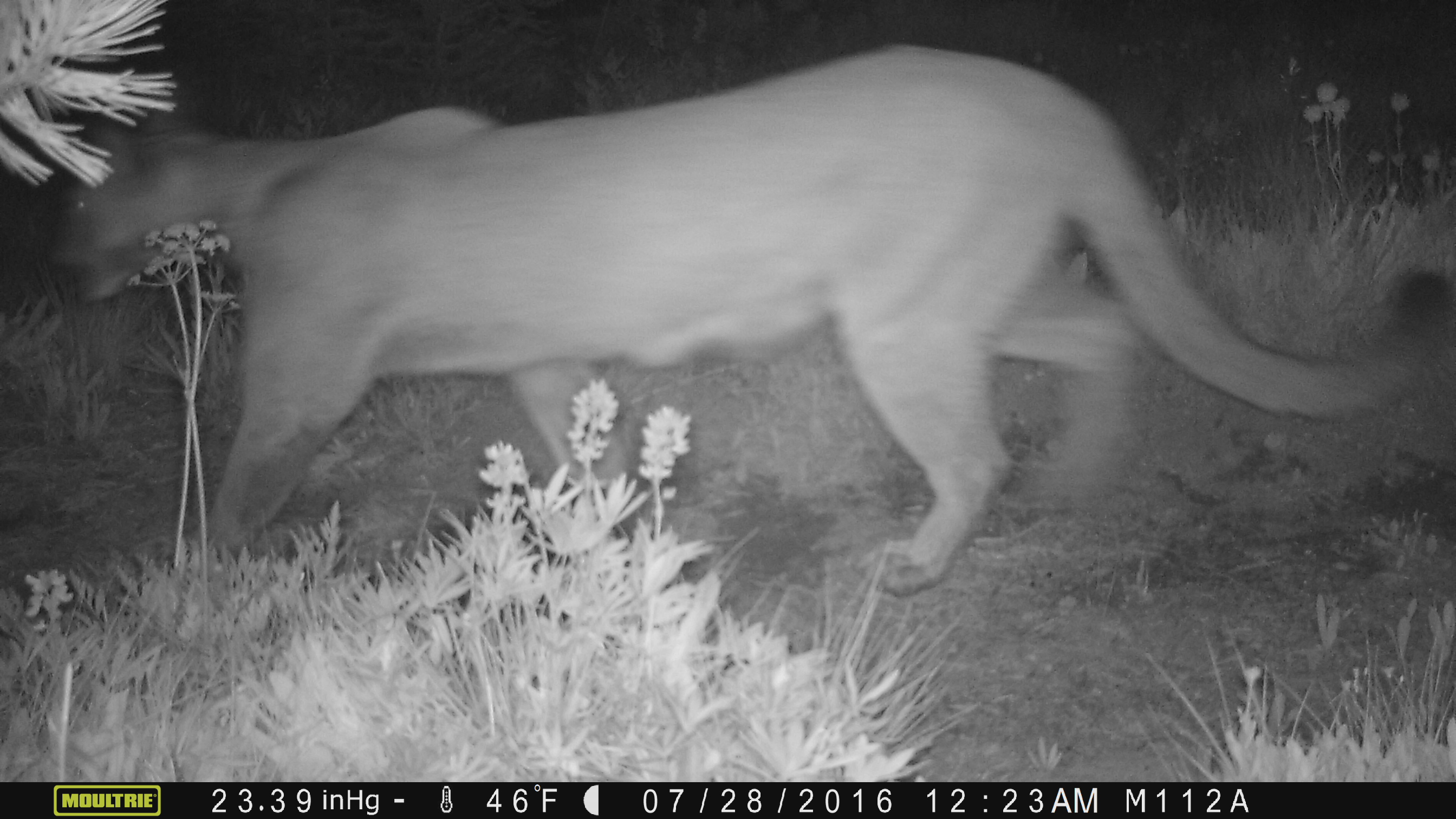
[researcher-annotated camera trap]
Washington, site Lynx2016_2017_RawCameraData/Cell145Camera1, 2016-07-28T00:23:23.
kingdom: Animalia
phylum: Chordata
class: Mammalia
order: Carnivora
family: Felidae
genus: Puma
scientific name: Puma concolor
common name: mountain lion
Puma concolor (mountain lion). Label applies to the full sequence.